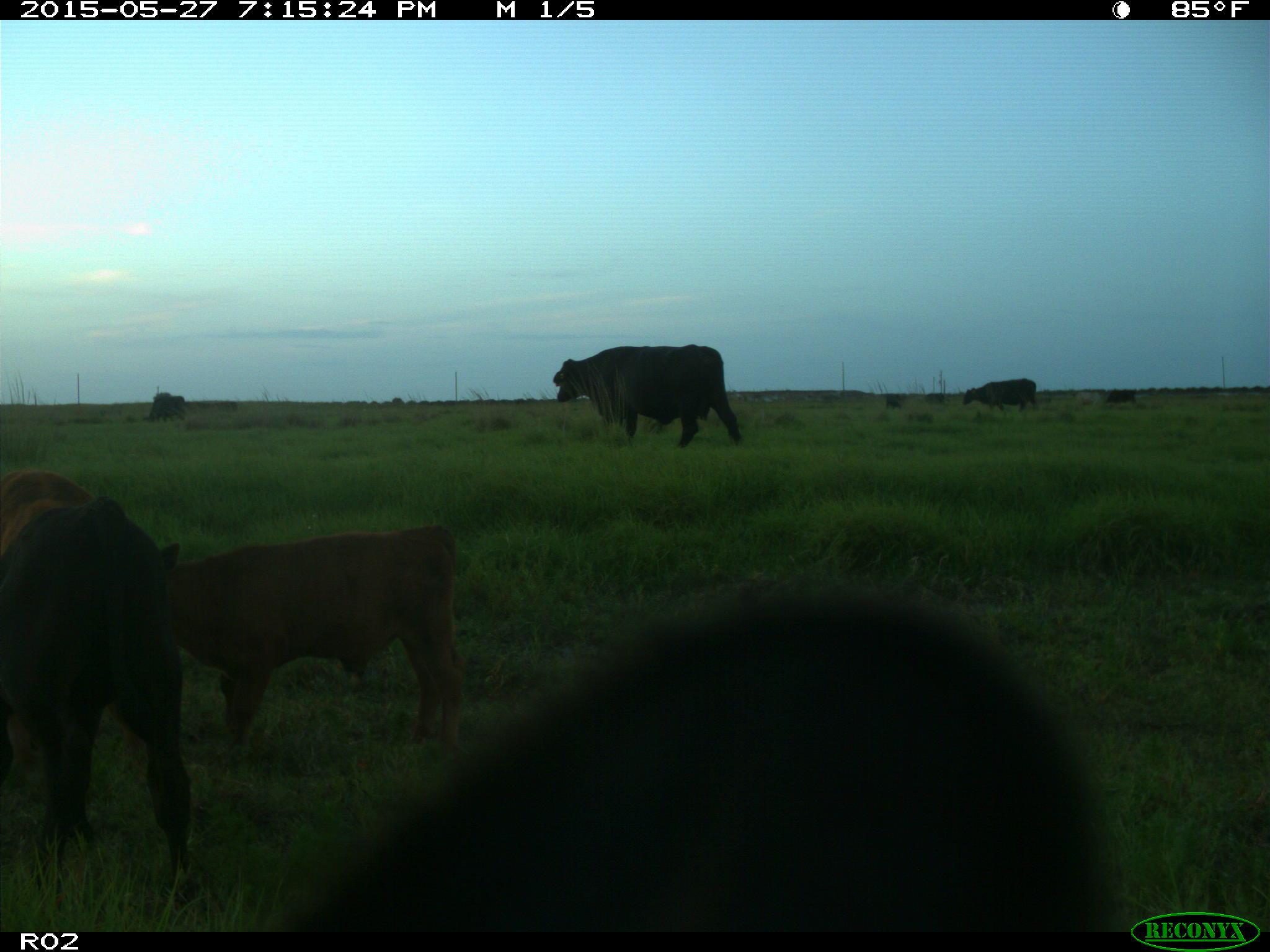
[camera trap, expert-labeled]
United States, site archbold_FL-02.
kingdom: Animalia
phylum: Chordata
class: Mammalia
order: Artiodactyla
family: Bovidae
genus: Bos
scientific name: Bos taurus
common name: domestic cow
Bos taurus (domestic cow).